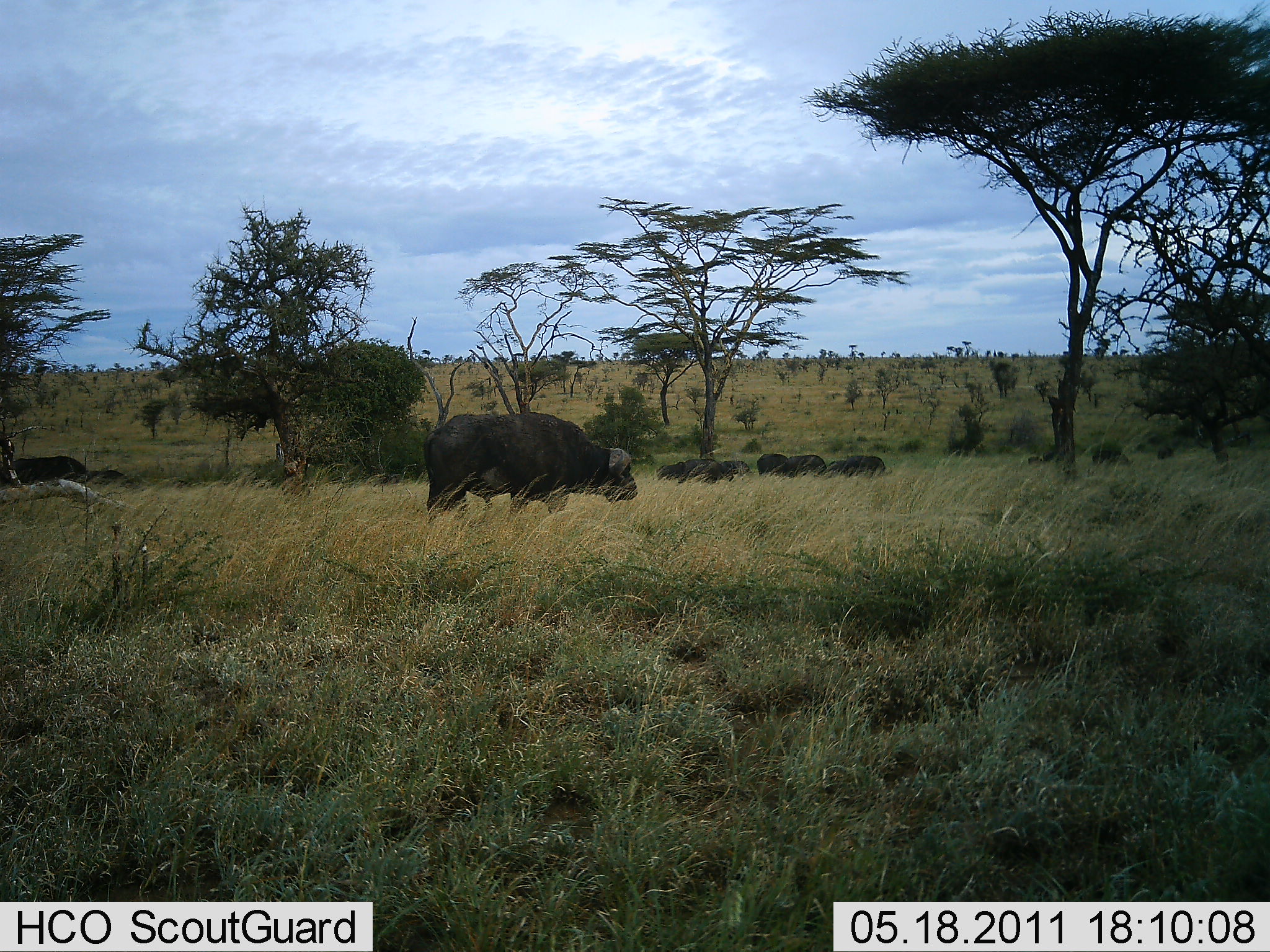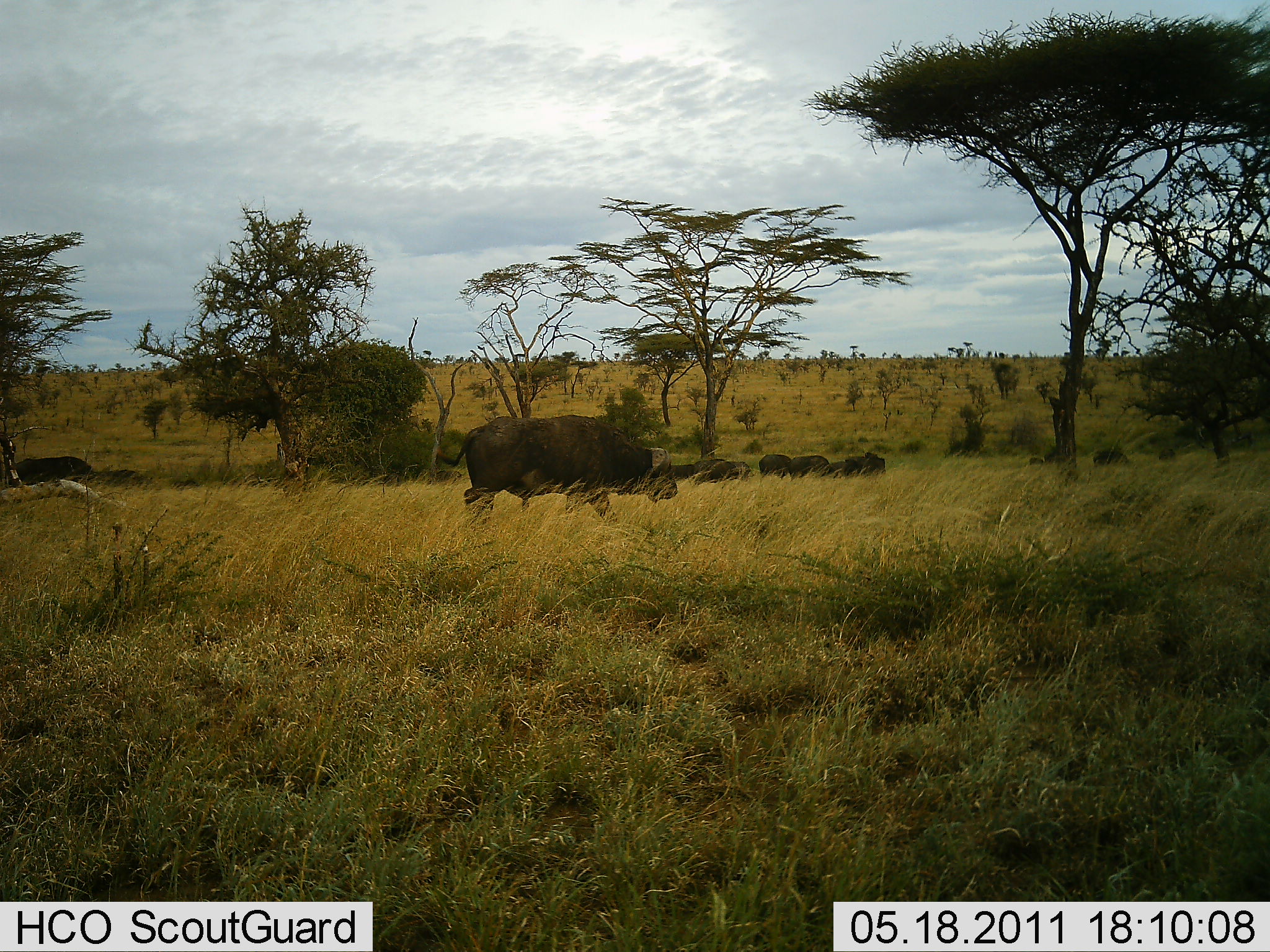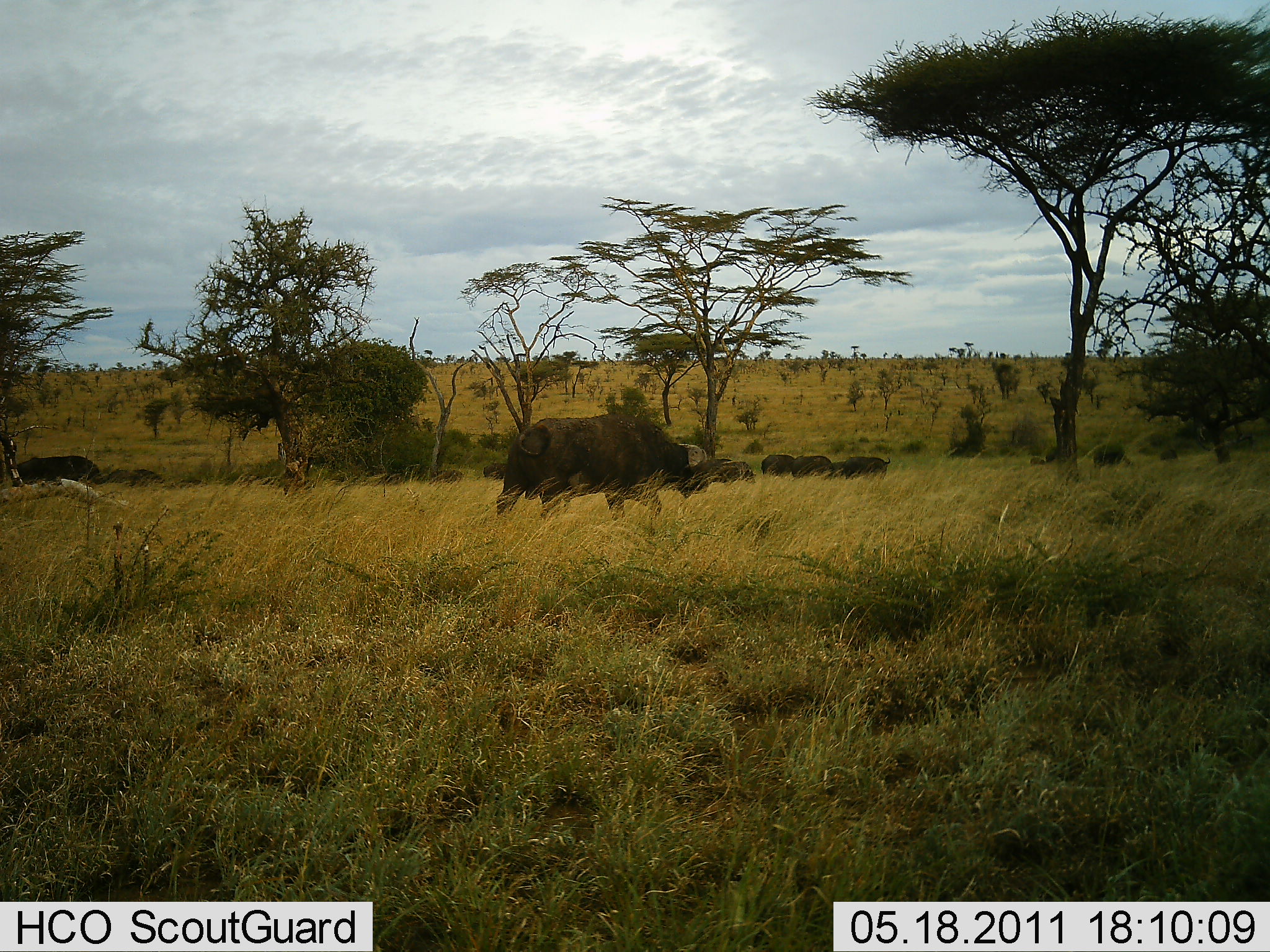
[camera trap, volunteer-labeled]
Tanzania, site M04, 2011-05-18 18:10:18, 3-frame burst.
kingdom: Animalia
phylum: Chordata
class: Mammalia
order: Artiodactyla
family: Bovidae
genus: Syncerus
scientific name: Syncerus caffer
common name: cape buffalo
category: buffalo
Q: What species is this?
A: Buffalo (cape buffalo) (Syncerus caffer).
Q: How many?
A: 7.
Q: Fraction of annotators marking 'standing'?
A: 0%.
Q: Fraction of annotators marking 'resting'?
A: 0%.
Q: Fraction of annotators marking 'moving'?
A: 91%.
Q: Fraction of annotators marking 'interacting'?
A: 0%.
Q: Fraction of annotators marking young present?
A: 0%.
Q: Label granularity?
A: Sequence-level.